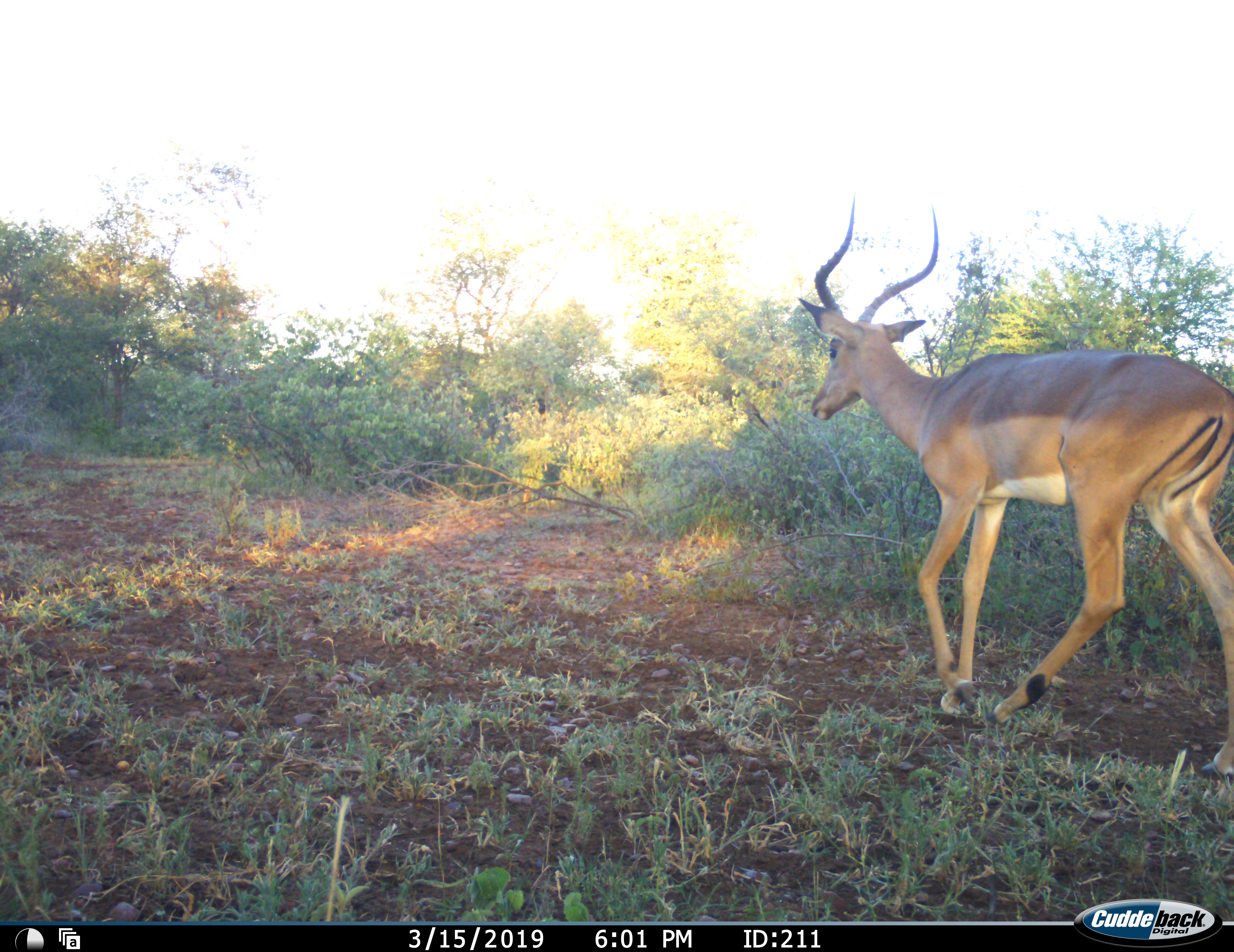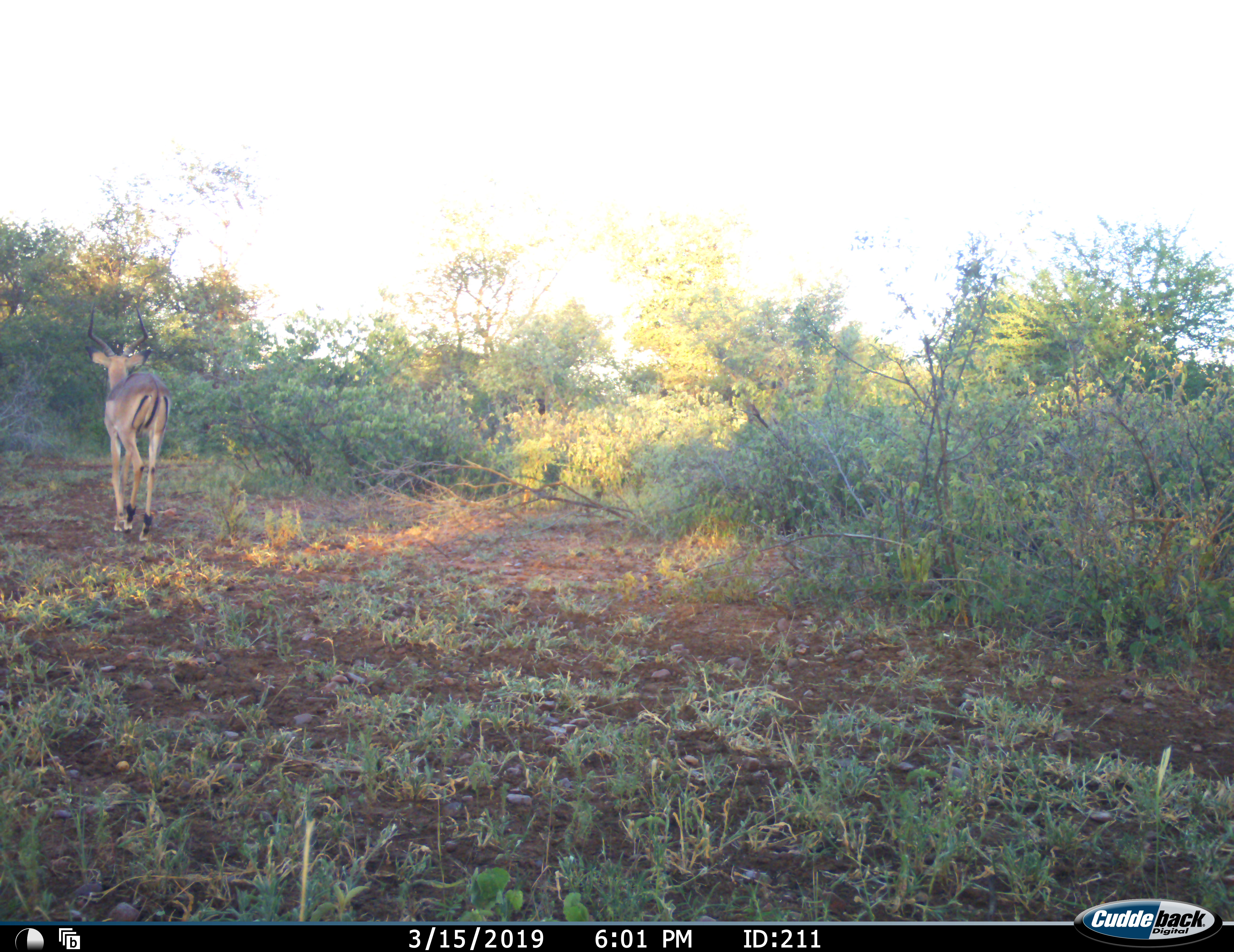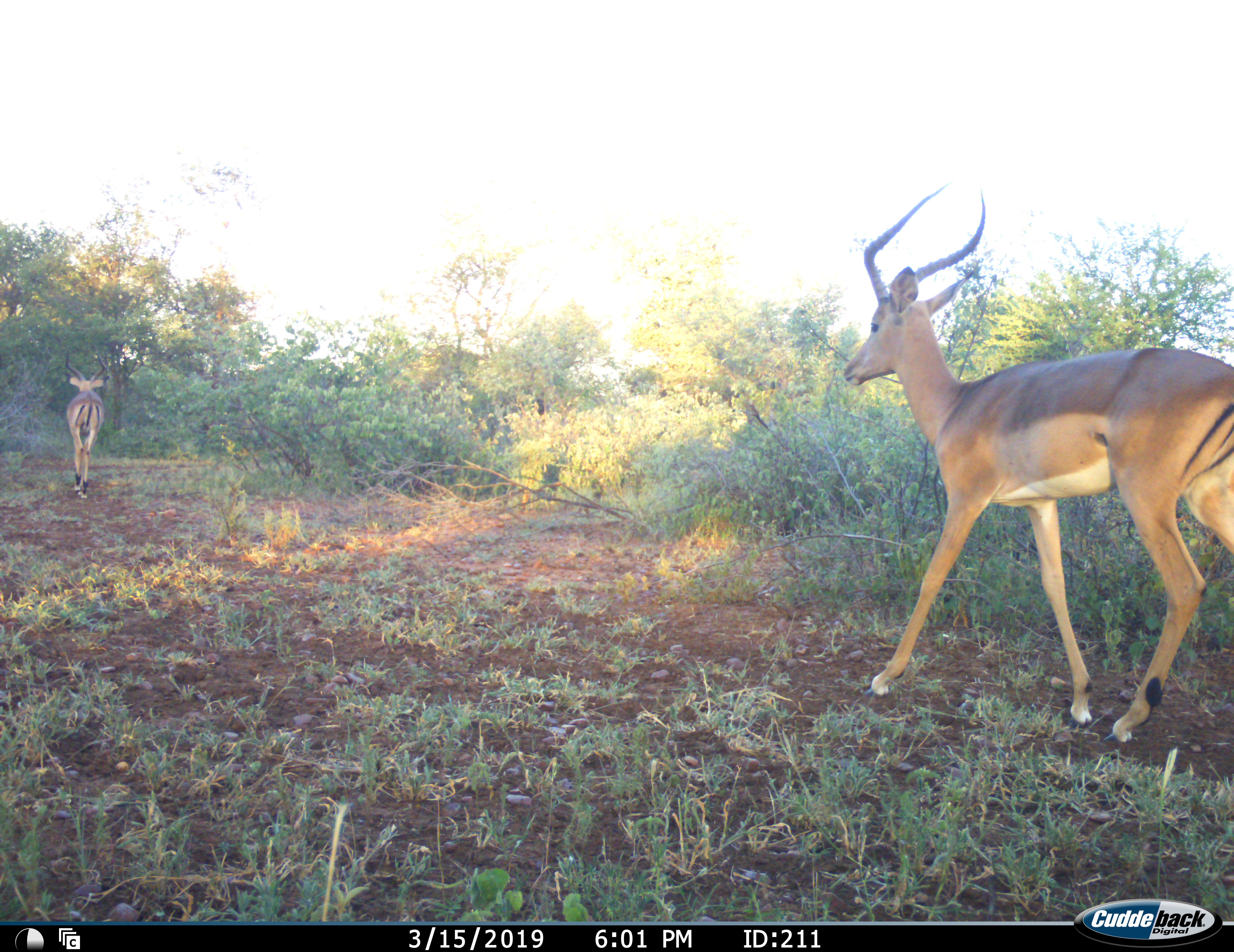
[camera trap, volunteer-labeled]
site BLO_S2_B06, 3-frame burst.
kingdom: Animalia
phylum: Chordata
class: Mammalia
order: Artiodactyla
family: Bovidae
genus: Aepyceros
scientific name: Aepyceros melampus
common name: impala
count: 2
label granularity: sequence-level